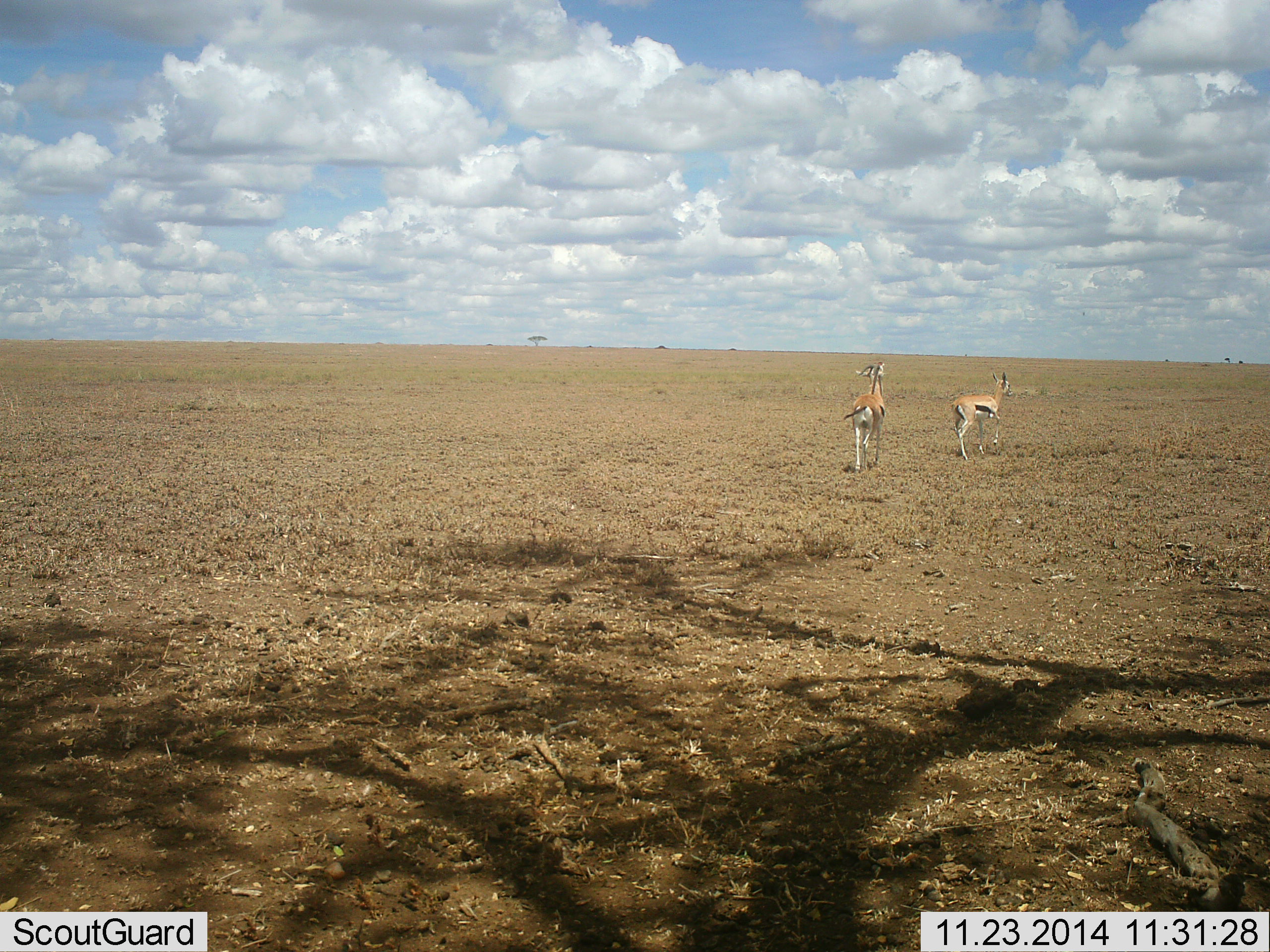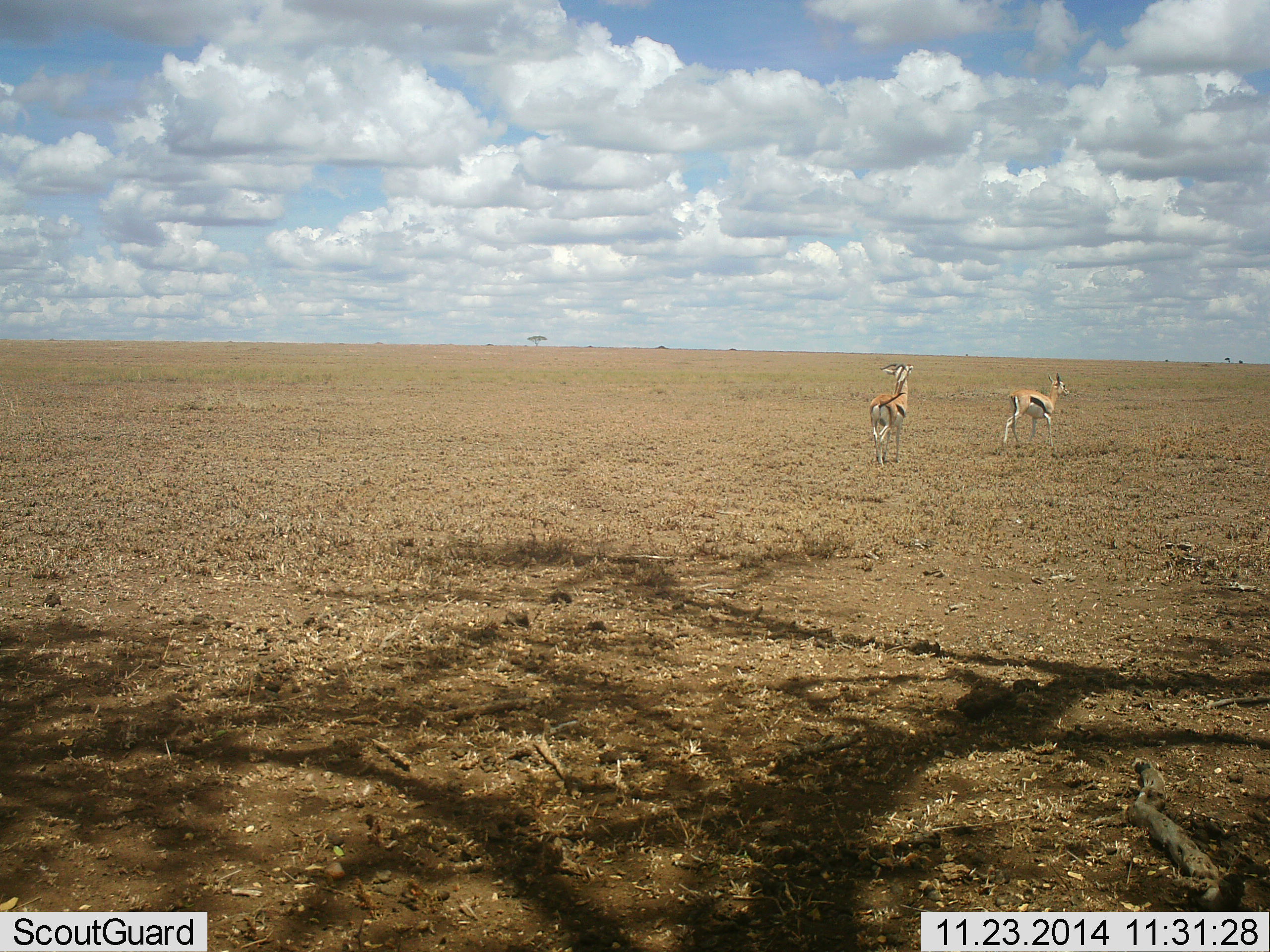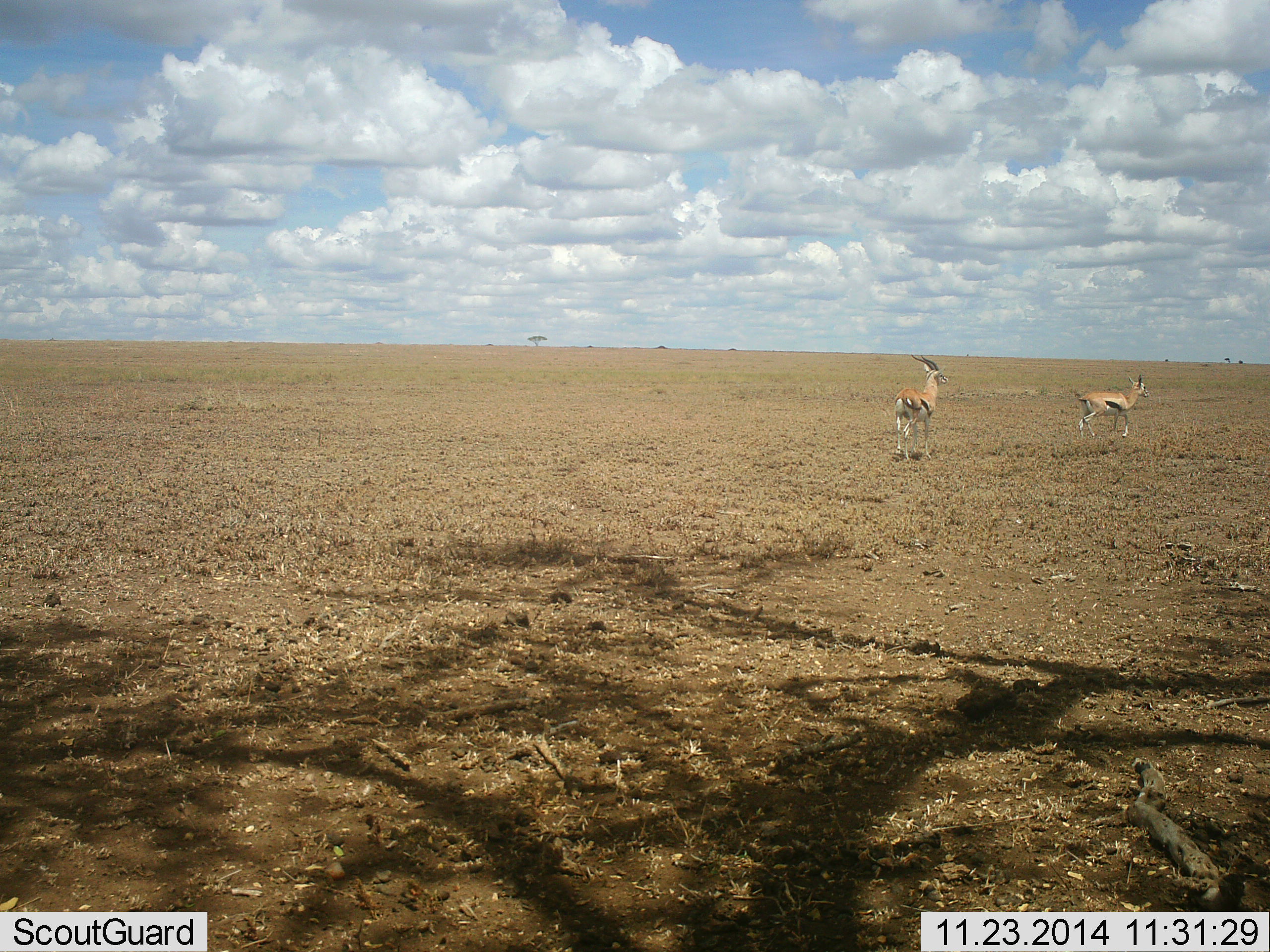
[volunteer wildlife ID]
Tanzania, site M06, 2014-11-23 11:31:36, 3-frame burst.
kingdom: Animalia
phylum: Chordata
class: Mammalia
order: Artiodactyla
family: Bovidae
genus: Eudorcas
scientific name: Eudorcas thomsonii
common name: thomson's gazelle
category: gazellethomsons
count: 2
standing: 20%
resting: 0%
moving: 90%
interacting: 10%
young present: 0%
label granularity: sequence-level